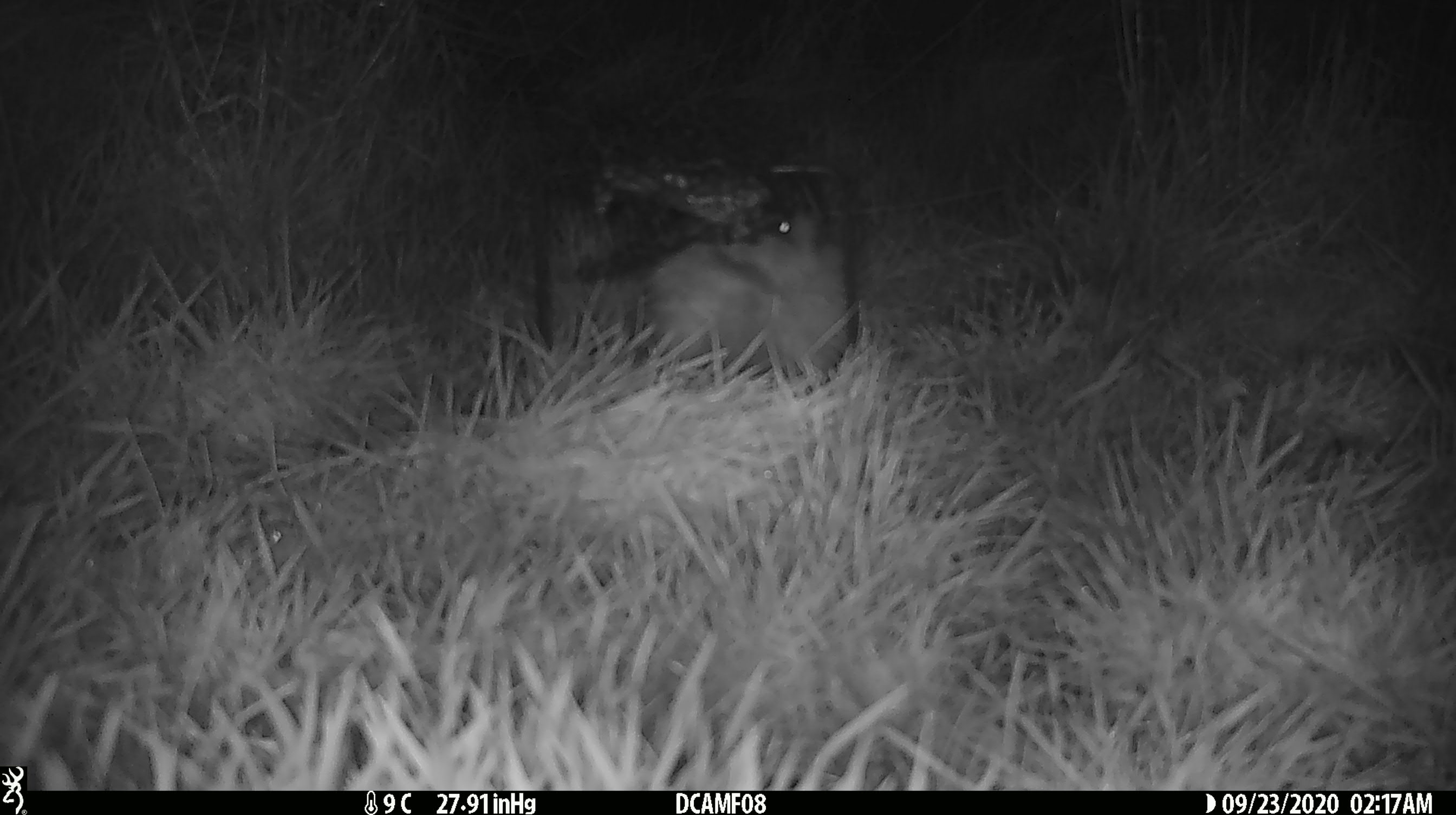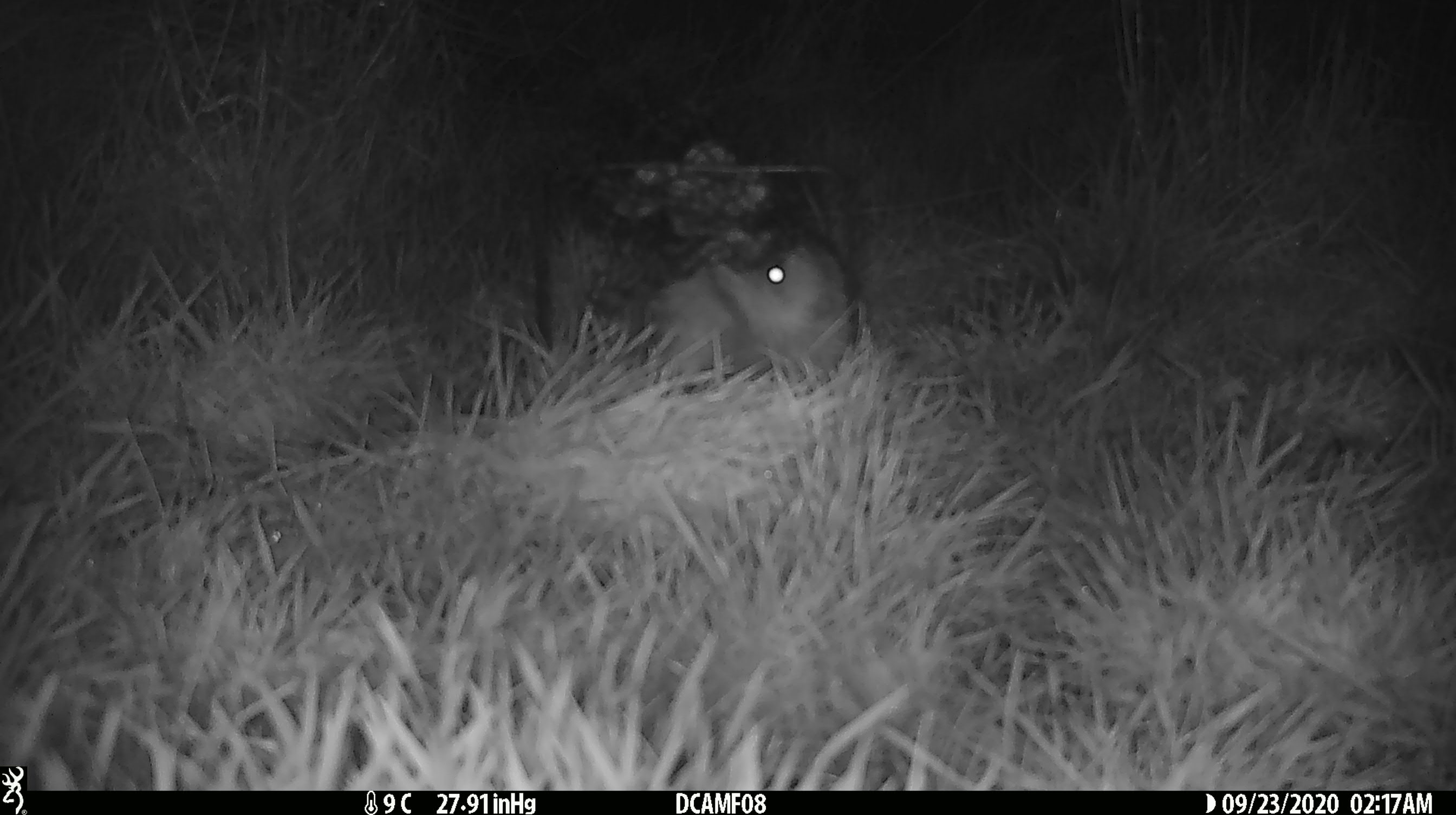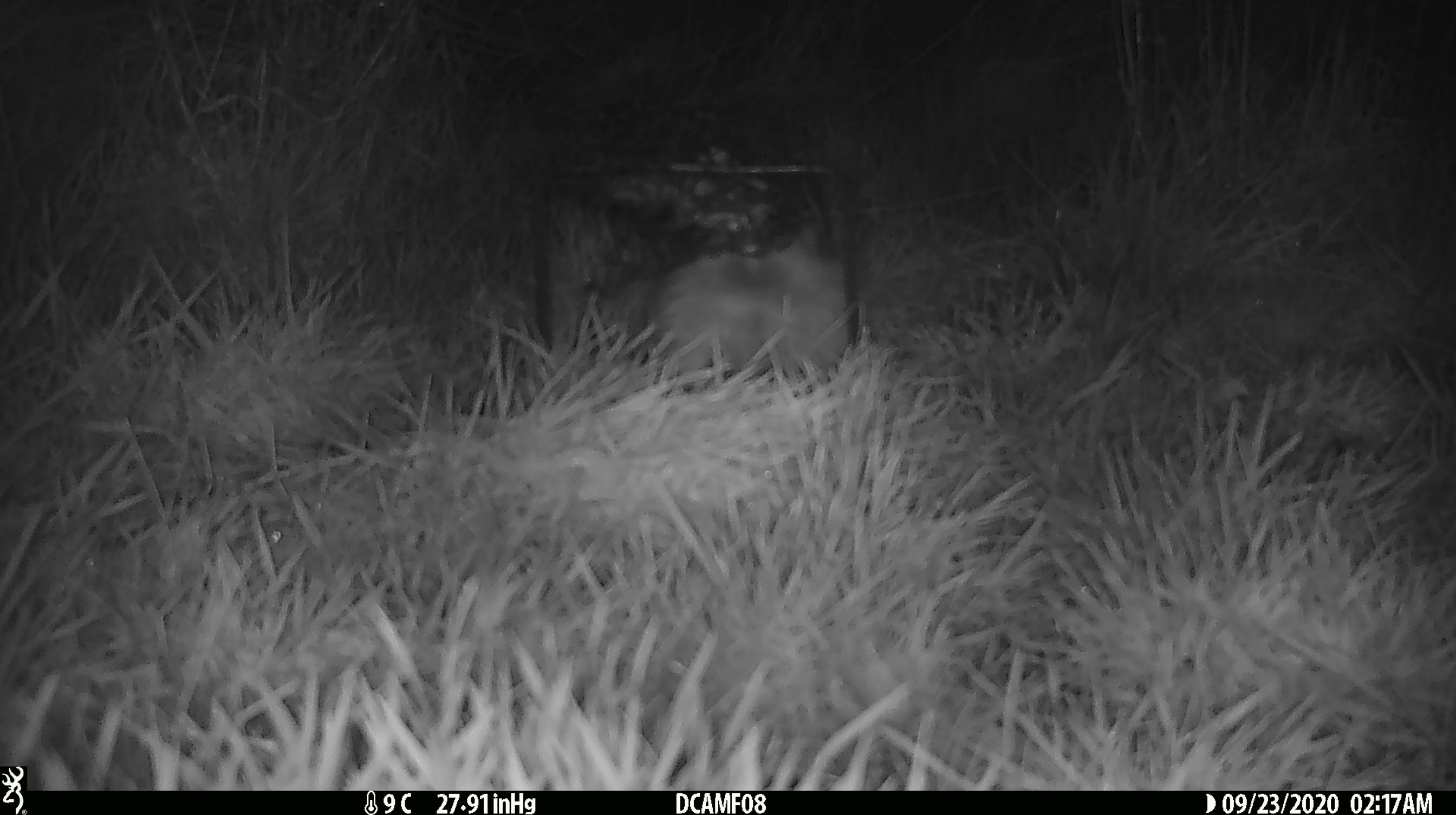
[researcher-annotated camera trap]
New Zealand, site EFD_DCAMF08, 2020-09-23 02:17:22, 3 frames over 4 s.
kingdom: Animalia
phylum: Chordata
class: Mammalia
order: Eulipotyphla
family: Erinaceidae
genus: Erinaceus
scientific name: Erinaceus europaeus europaeus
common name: european hedgehog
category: hedgehog